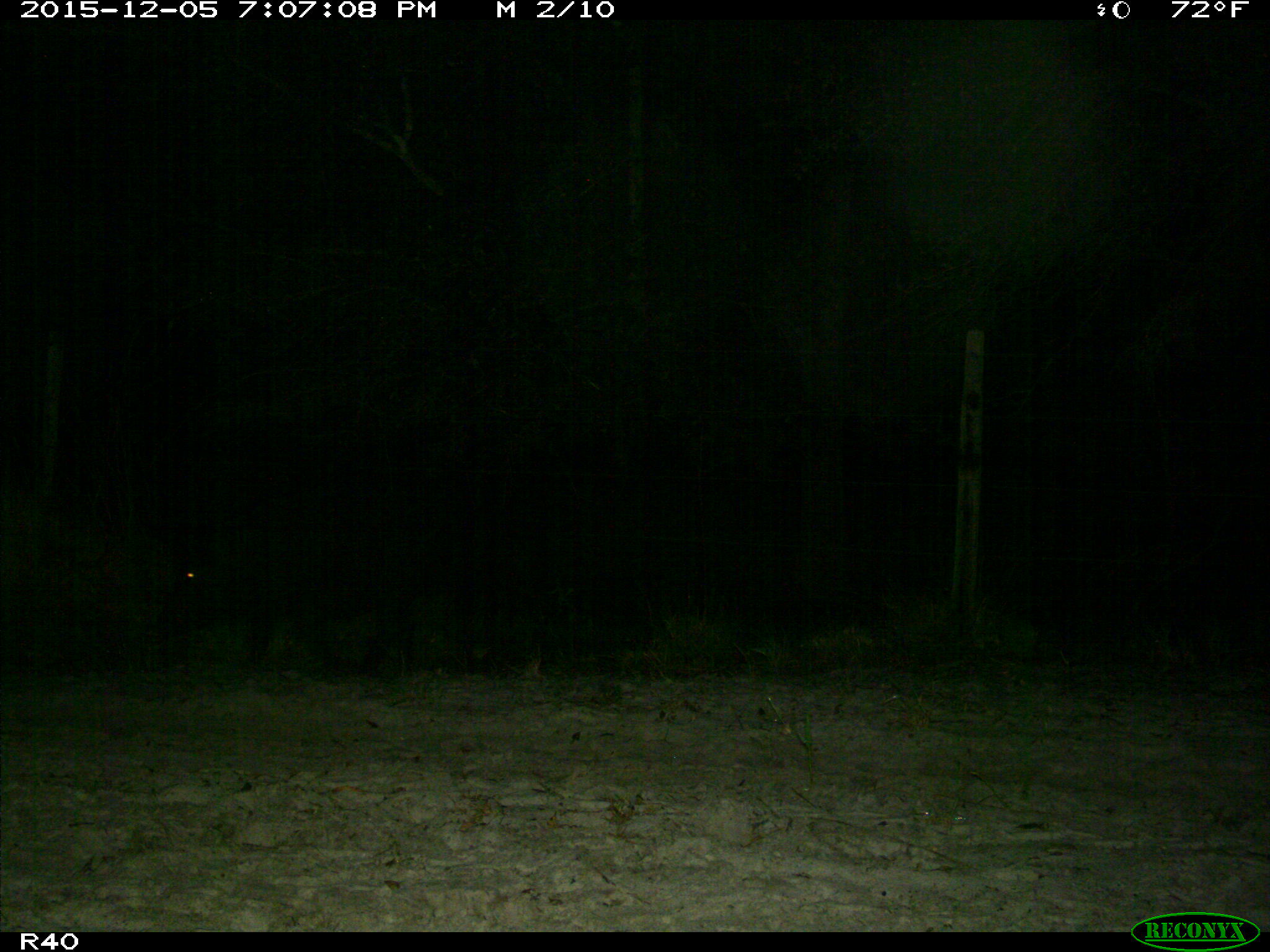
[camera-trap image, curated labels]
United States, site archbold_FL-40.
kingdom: Animalia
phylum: Chordata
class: Mammalia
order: Artiodactyla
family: Suidae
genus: Sus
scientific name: Sus scrofa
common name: wild boar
Sus scrofa (wild boar).